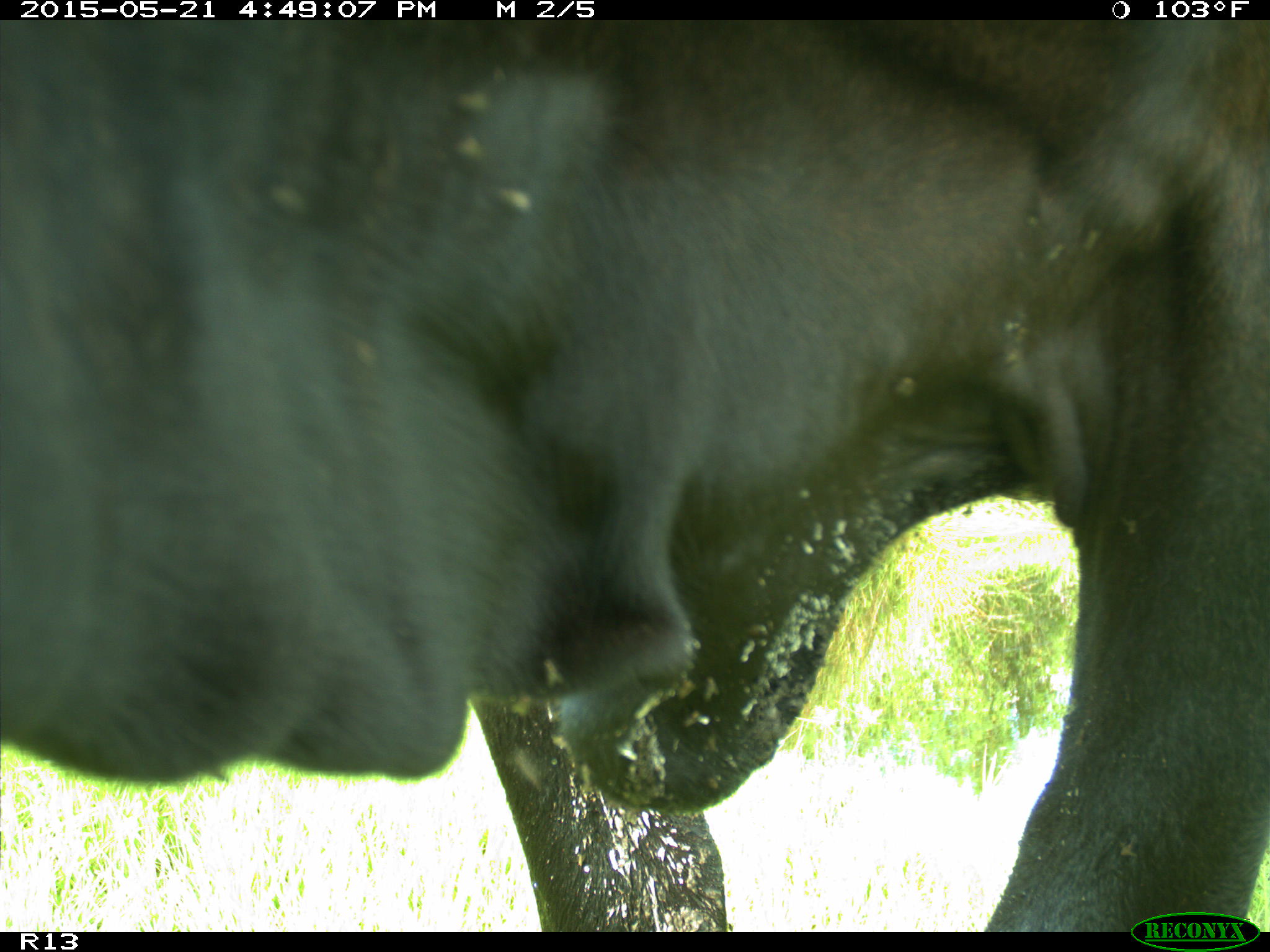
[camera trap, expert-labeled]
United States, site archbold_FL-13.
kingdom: Animalia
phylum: Chordata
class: Mammalia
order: Artiodactyla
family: Bovidae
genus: Bos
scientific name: Bos taurus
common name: domestic cow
Bos taurus (domestic cow).